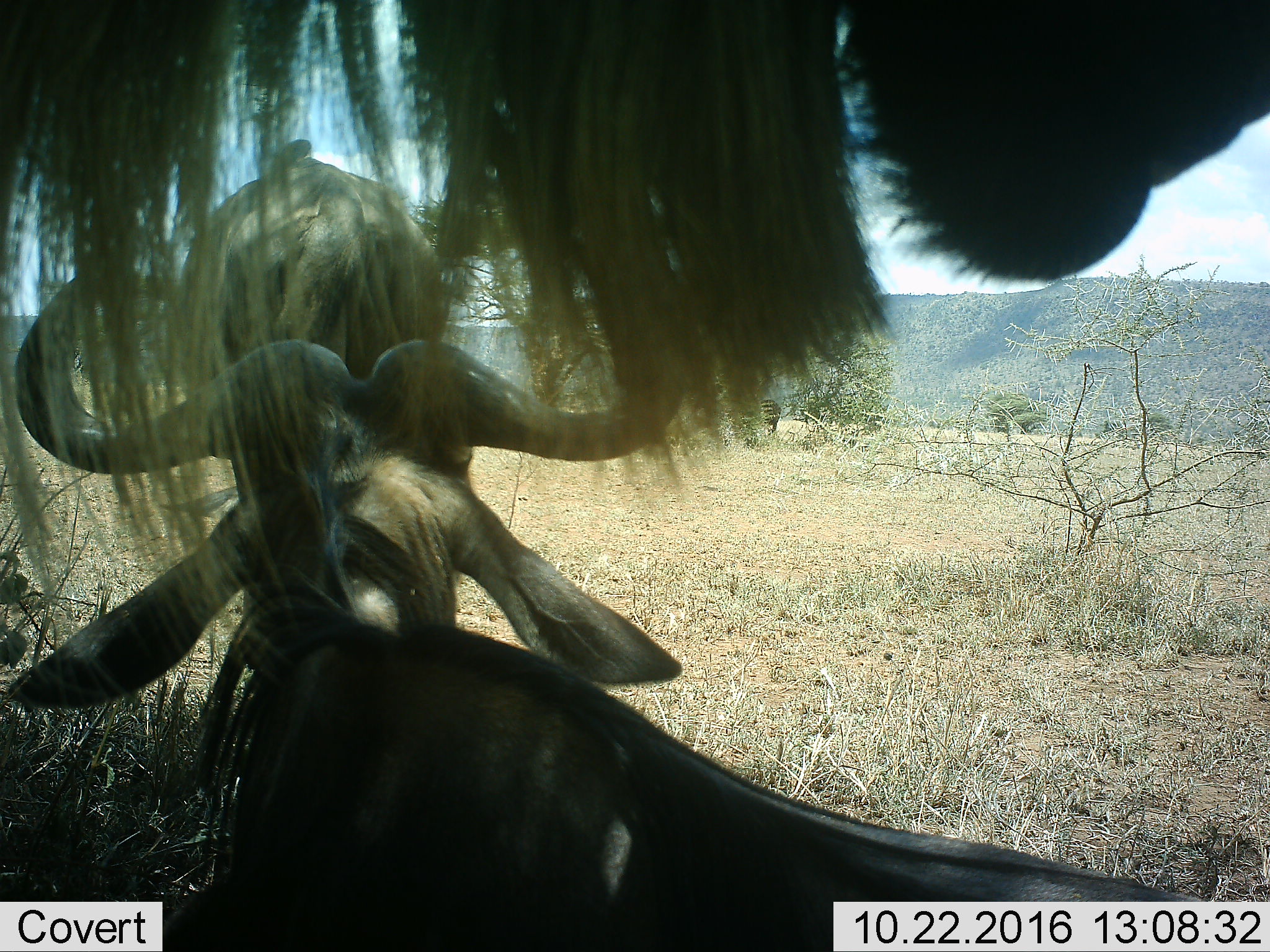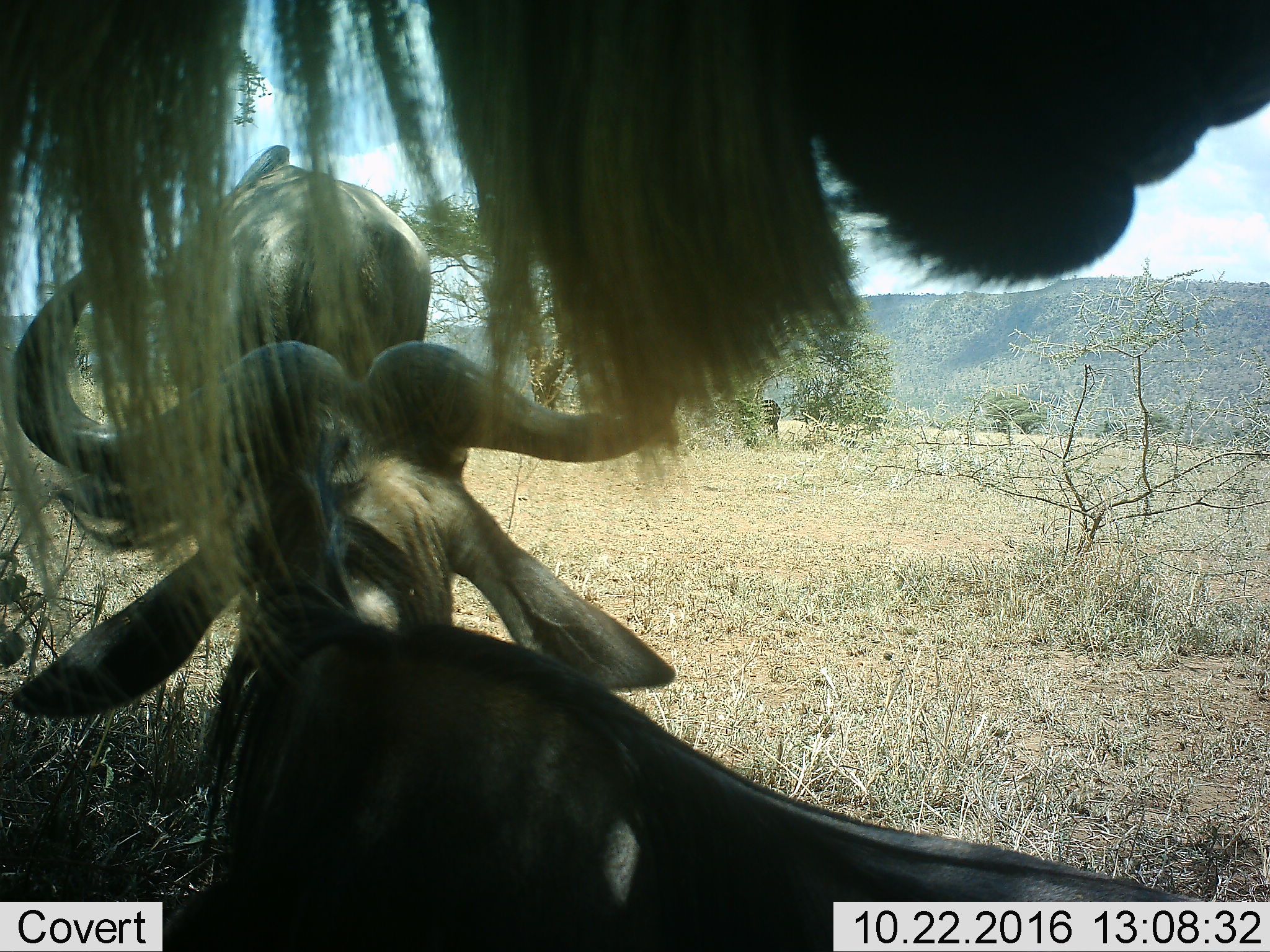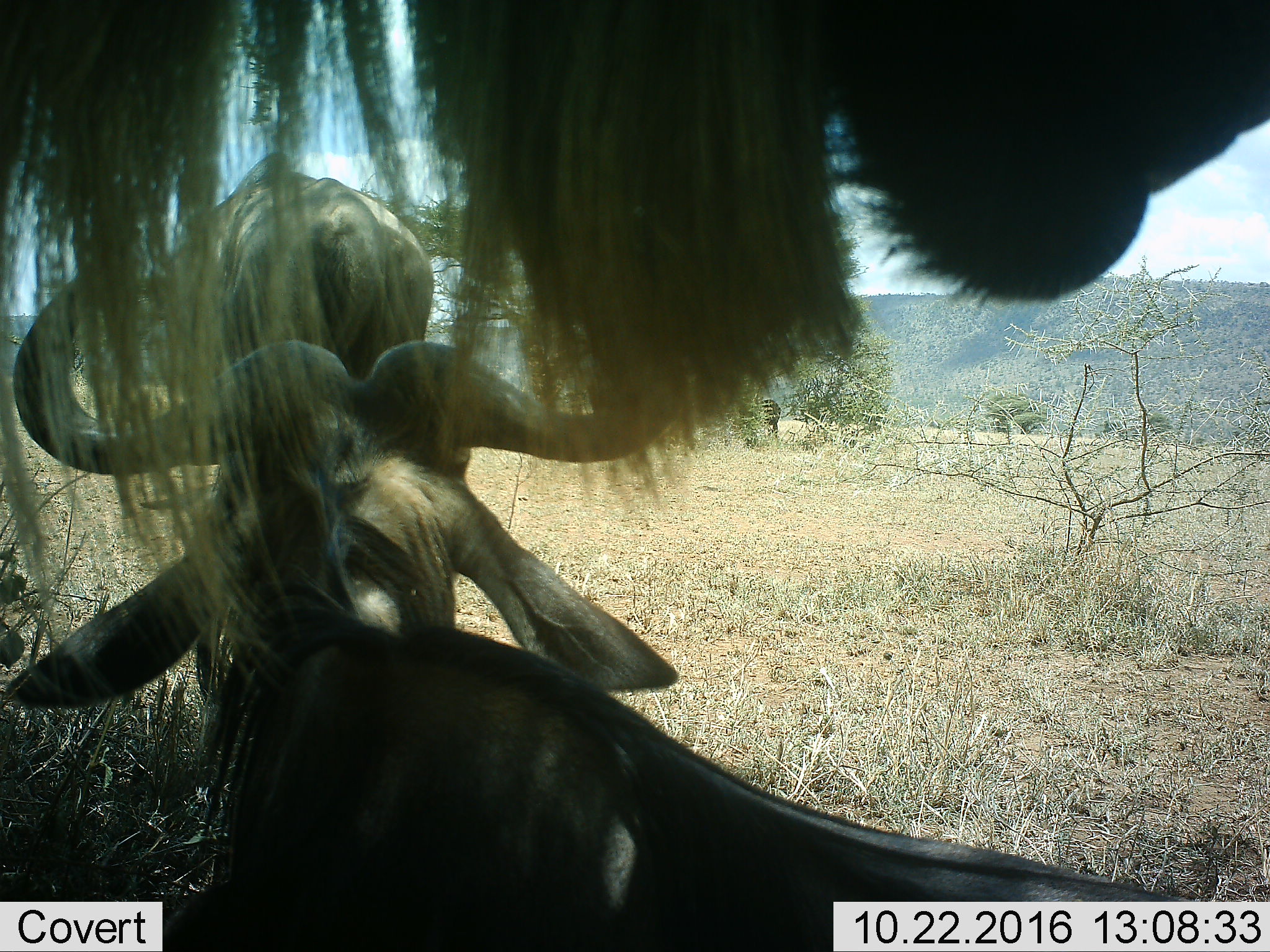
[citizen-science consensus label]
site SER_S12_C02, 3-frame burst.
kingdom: Animalia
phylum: Chordata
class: Mammalia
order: Artiodactyla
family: Bovidae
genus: Connochaetes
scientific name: Connochaetes taurinus taurinus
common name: blue wildebeest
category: wildebeestblue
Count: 3.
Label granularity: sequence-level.